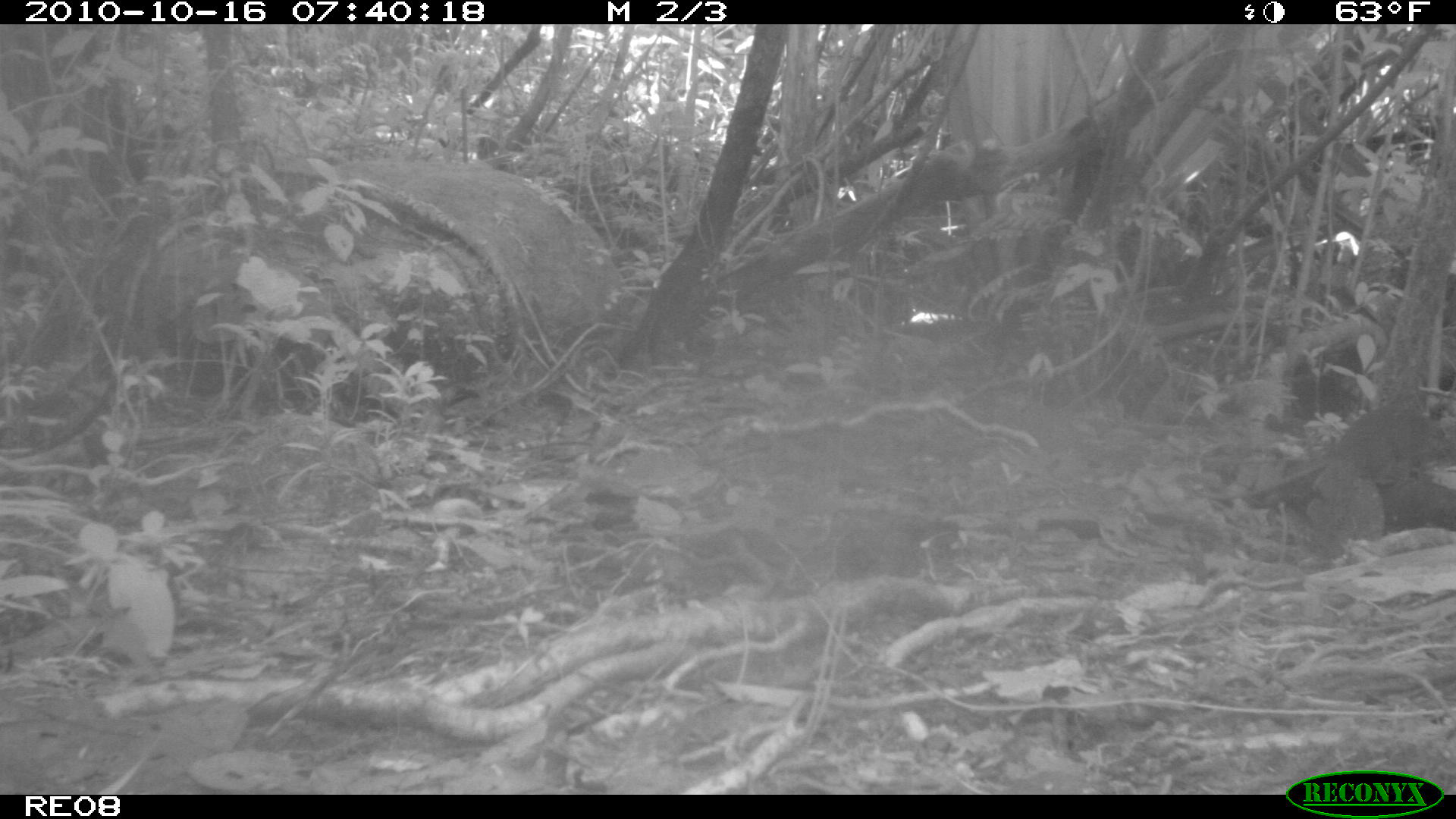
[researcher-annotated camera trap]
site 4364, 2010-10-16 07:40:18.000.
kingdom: Animalia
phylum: Chordata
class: Mammalia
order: Rodentia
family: Muridae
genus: Rattus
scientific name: Rattus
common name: rodent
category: unknown rat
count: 1